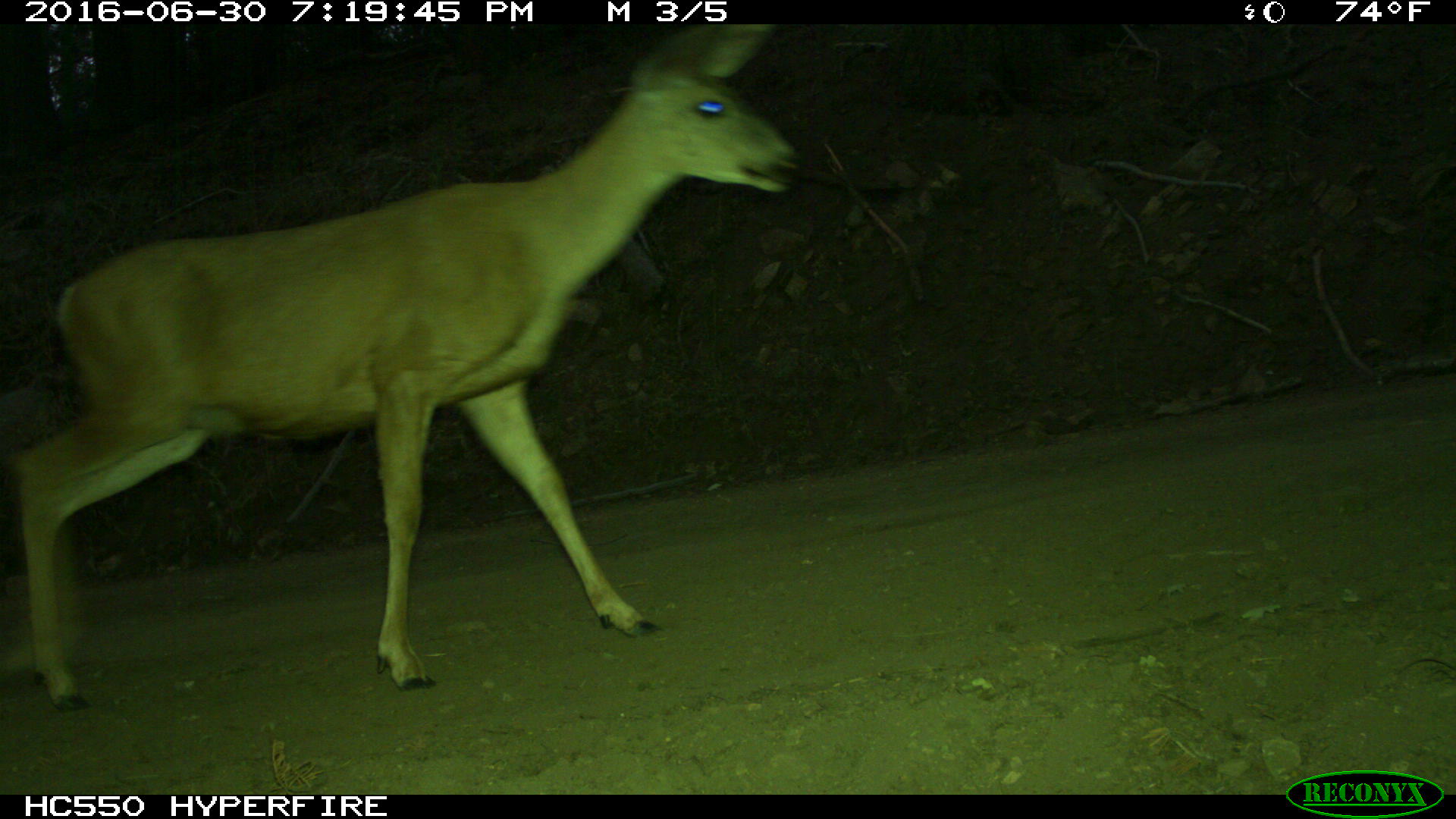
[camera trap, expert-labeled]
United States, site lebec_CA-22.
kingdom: Animalia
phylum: Chordata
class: Mammalia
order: Artiodactyla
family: Cervidae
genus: Odocoileus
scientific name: Odocoileus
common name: deer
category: unidentified deer